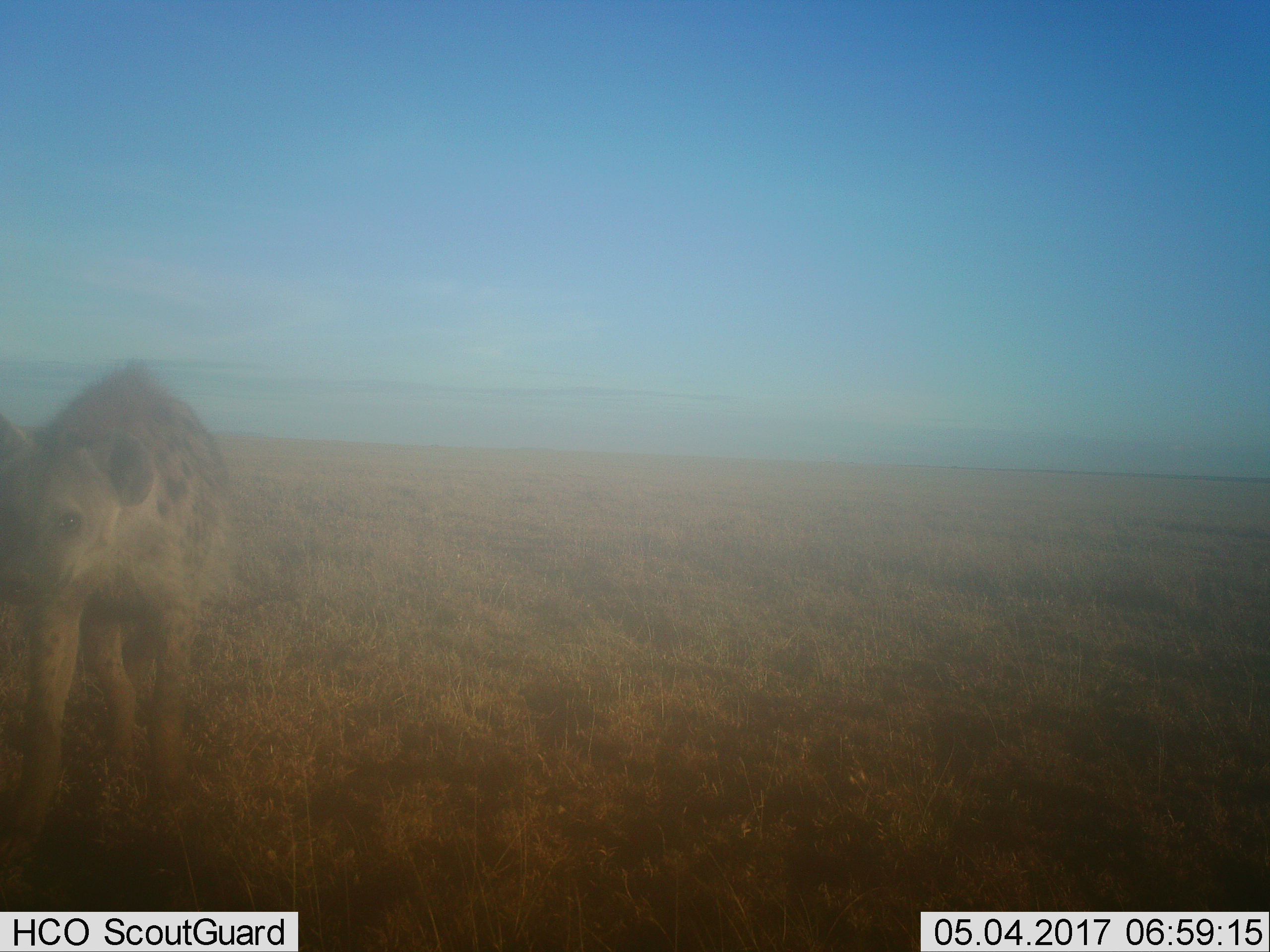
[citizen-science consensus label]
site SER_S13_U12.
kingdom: Animalia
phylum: Chordata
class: Mammalia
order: Carnivora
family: Hyaenidae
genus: Crocuta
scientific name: Crocuta crocuta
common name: spotted hyena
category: hyenaspotted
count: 1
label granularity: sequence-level